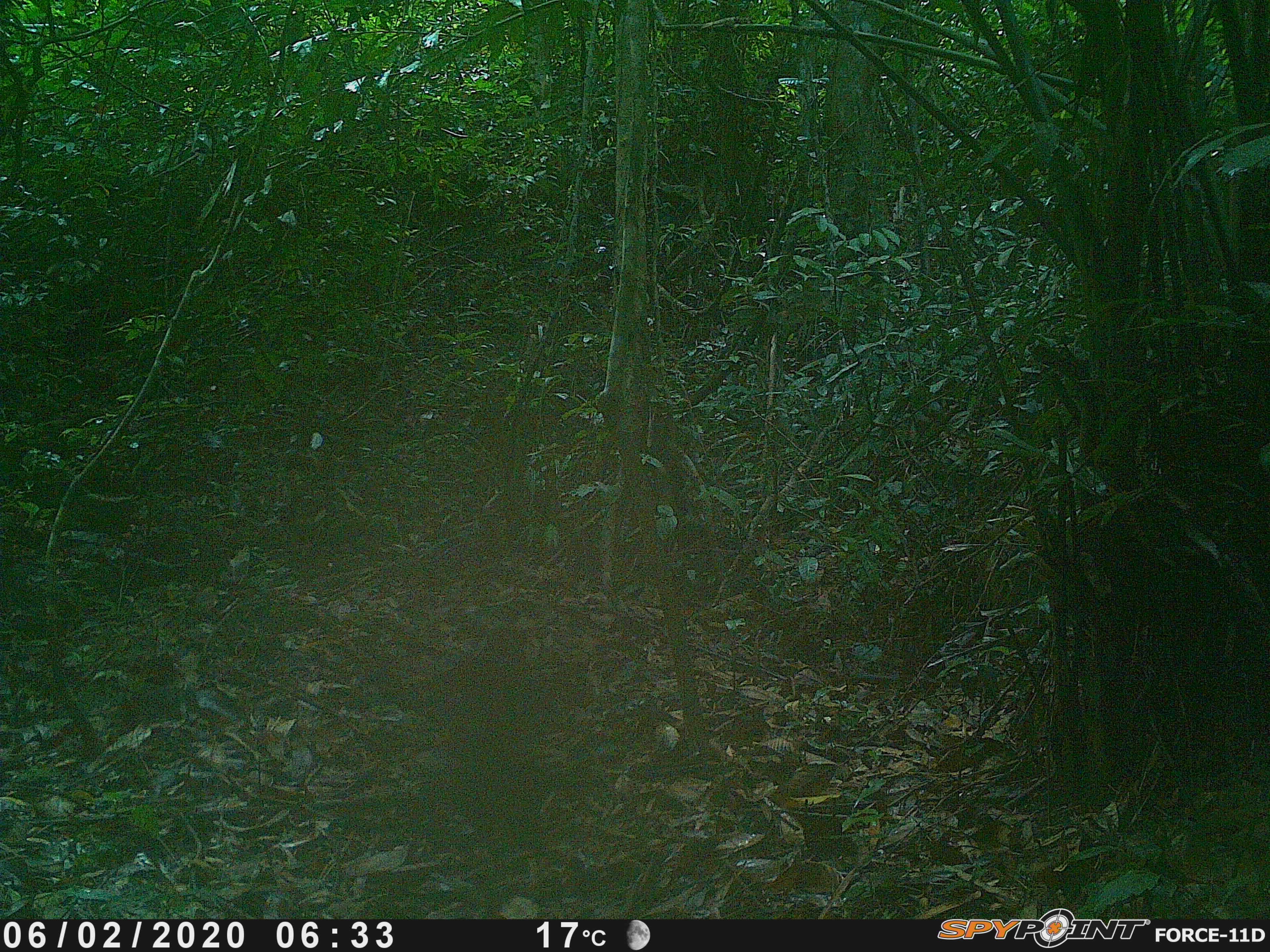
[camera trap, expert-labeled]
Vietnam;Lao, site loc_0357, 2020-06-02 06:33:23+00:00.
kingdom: Animalia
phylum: Chordata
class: Mammalia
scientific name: Mammalia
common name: mammal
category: unidentified small mammal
Unidentified small mammal (mammal) (Mammalia). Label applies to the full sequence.